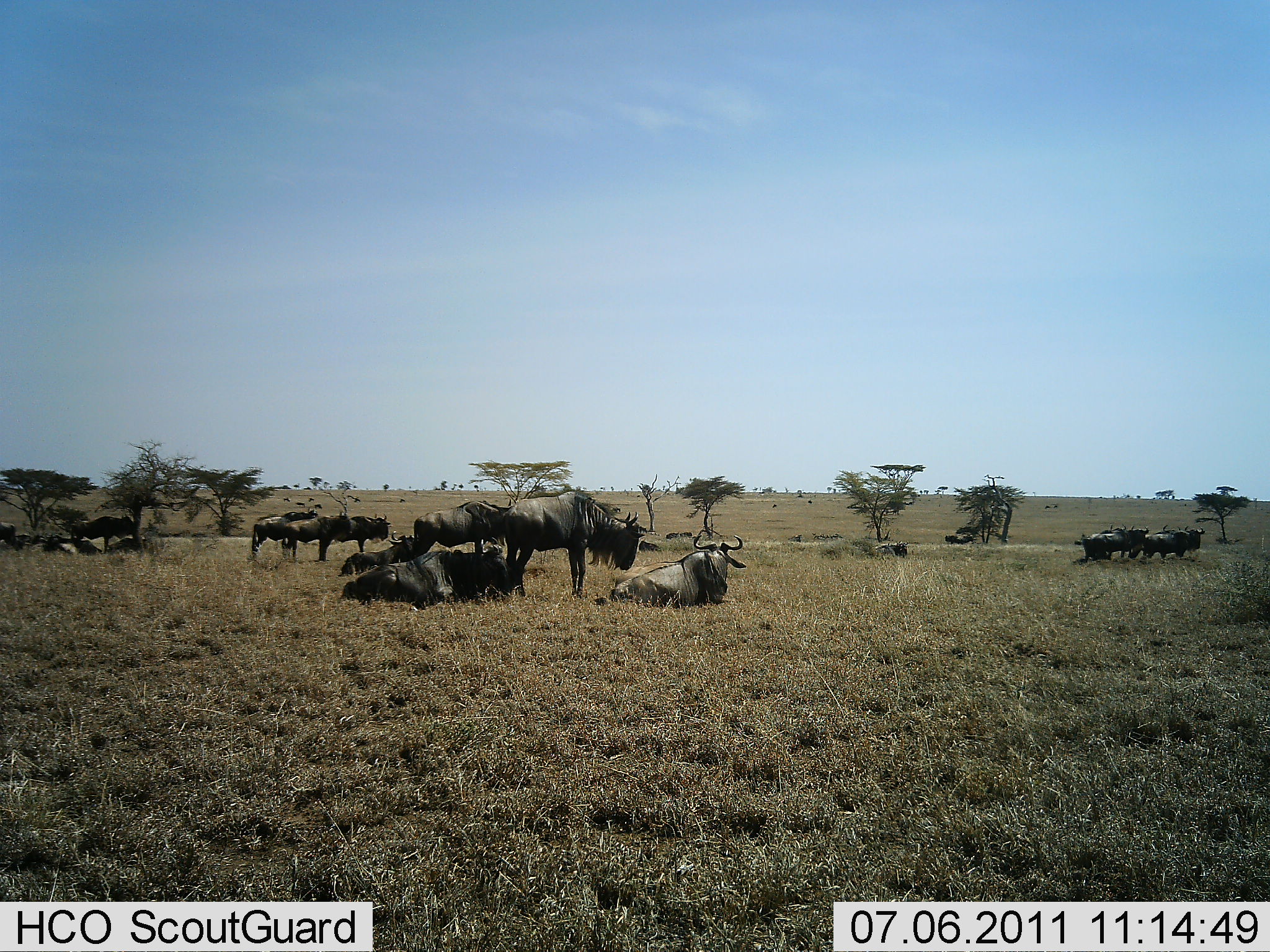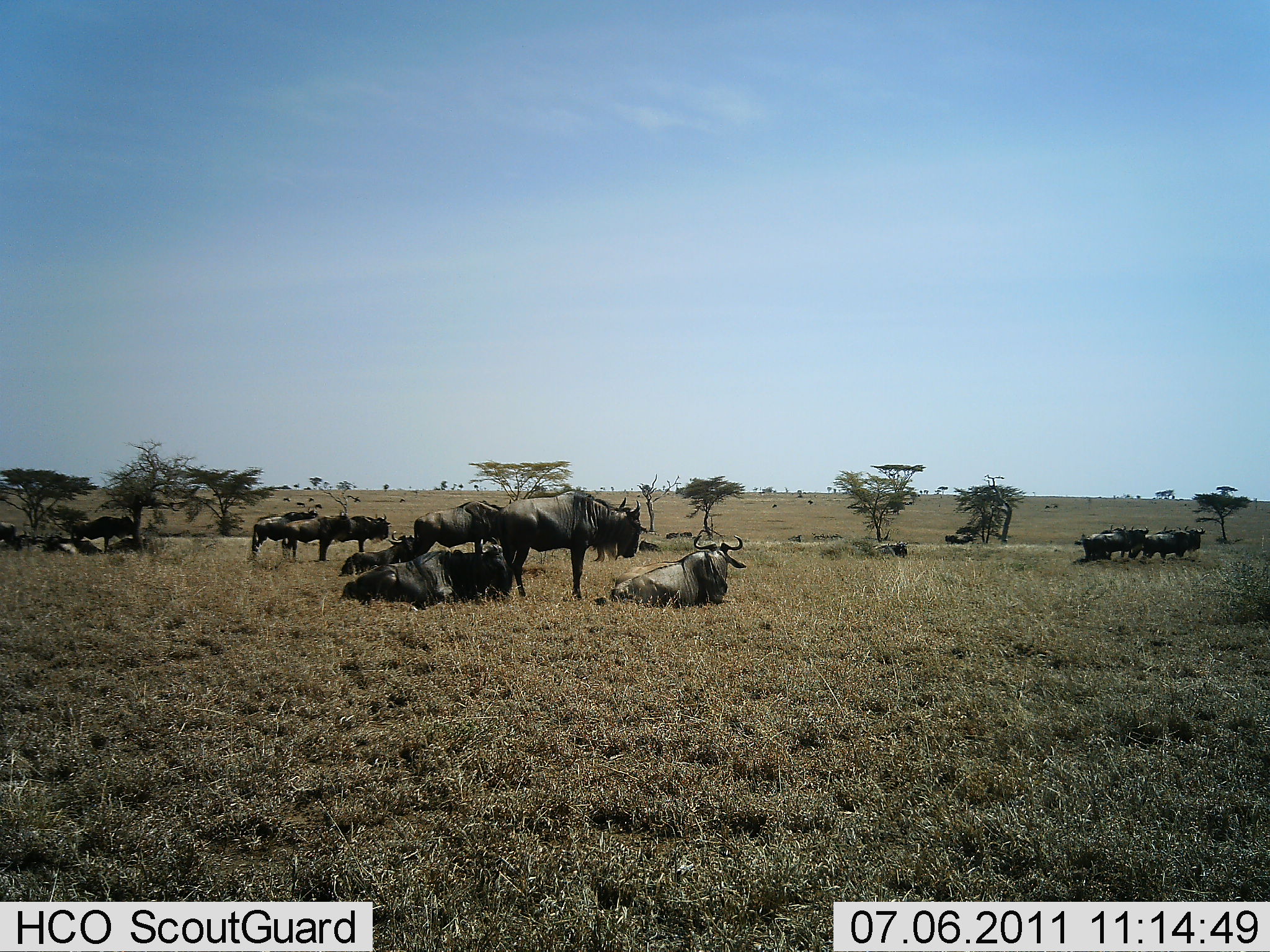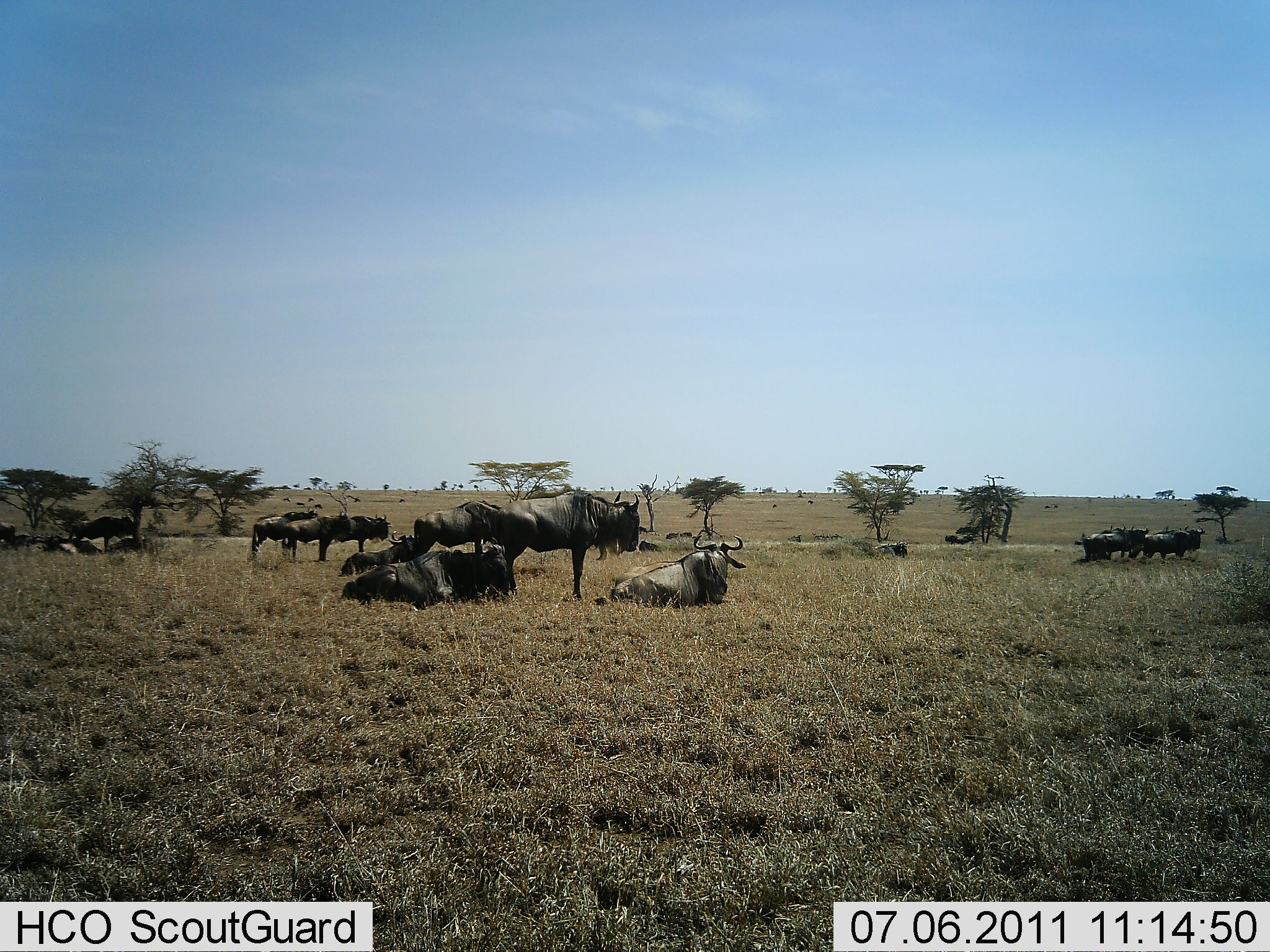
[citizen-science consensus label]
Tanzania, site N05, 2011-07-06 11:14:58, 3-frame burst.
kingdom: Animalia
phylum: Chordata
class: Mammalia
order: Artiodactyla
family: Bovidae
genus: Connochaetes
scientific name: Connochaetes taurinus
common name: blue wildebeest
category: wildebeest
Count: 11-50.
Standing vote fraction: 75%.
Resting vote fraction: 92%.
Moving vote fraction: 17%.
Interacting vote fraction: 8%.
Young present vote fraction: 0%.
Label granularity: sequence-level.